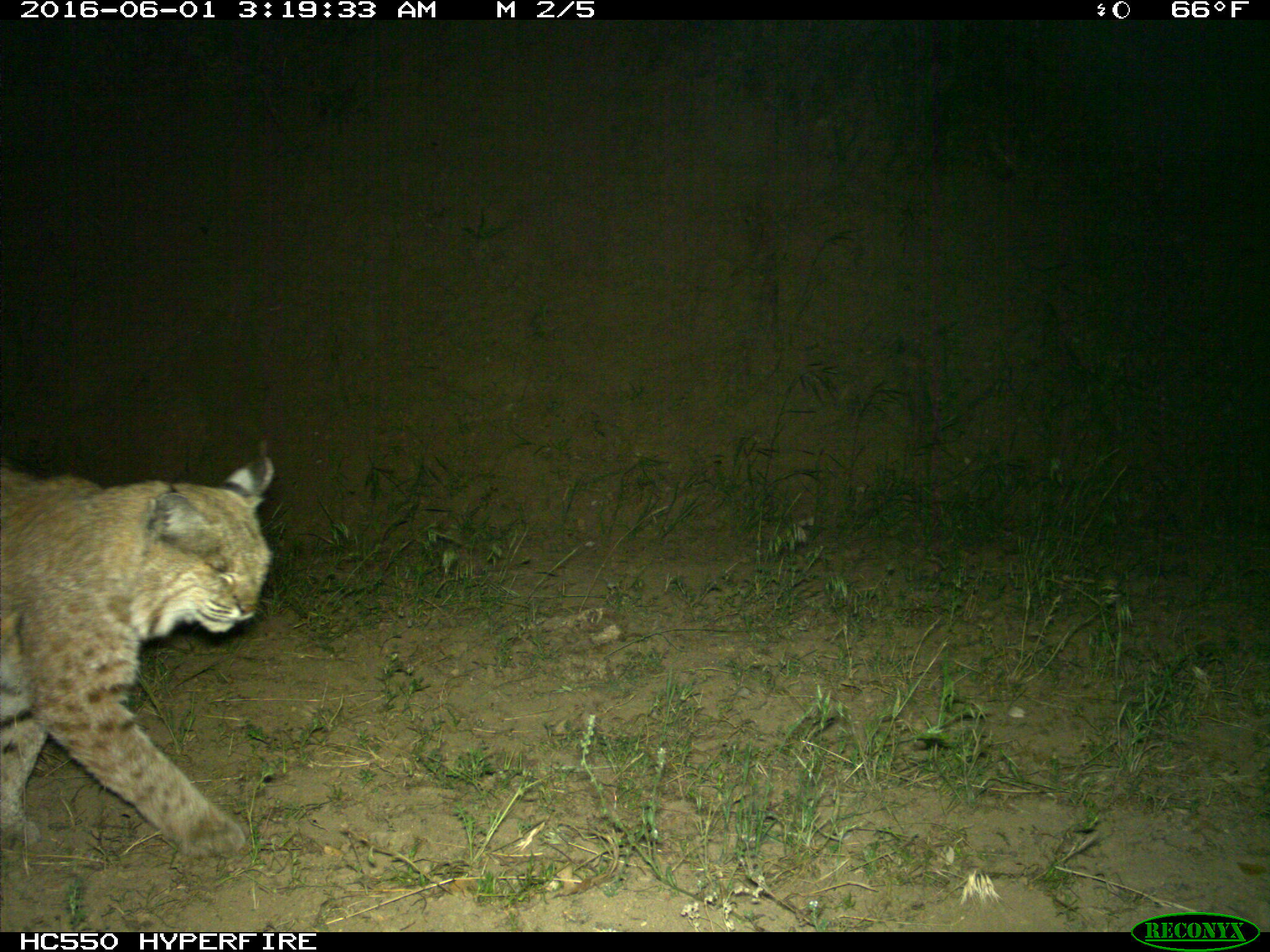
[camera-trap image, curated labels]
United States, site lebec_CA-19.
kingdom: Animalia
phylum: Chordata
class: Mammalia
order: Carnivora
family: Felidae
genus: Lynx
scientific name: Lynx rufus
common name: bobcat